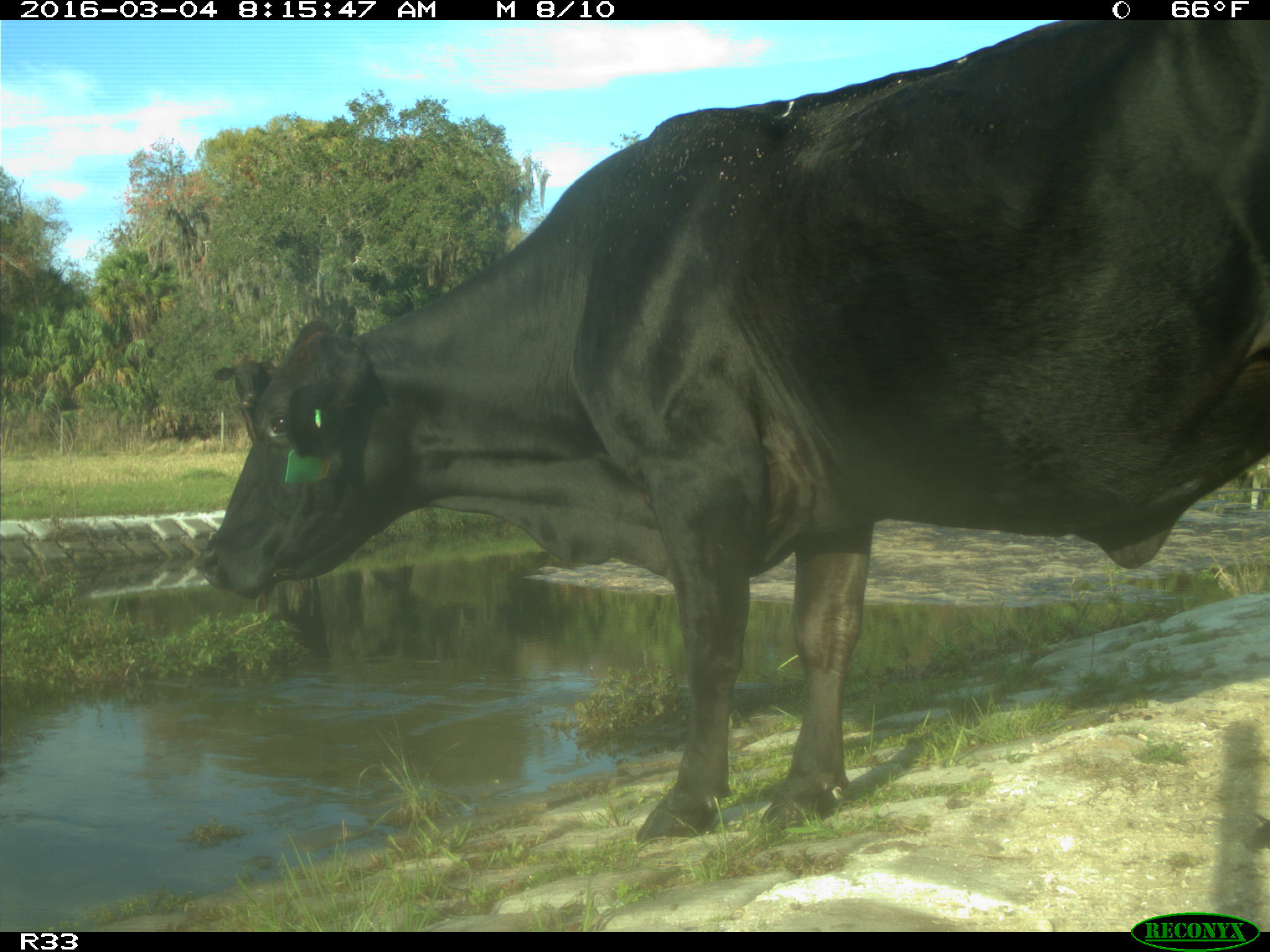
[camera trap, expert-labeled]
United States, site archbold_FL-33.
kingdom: Animalia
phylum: Chordata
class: Mammalia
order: Artiodactyla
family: Bovidae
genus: Bos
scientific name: Bos taurus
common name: domestic cow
Bos taurus (domestic cow).